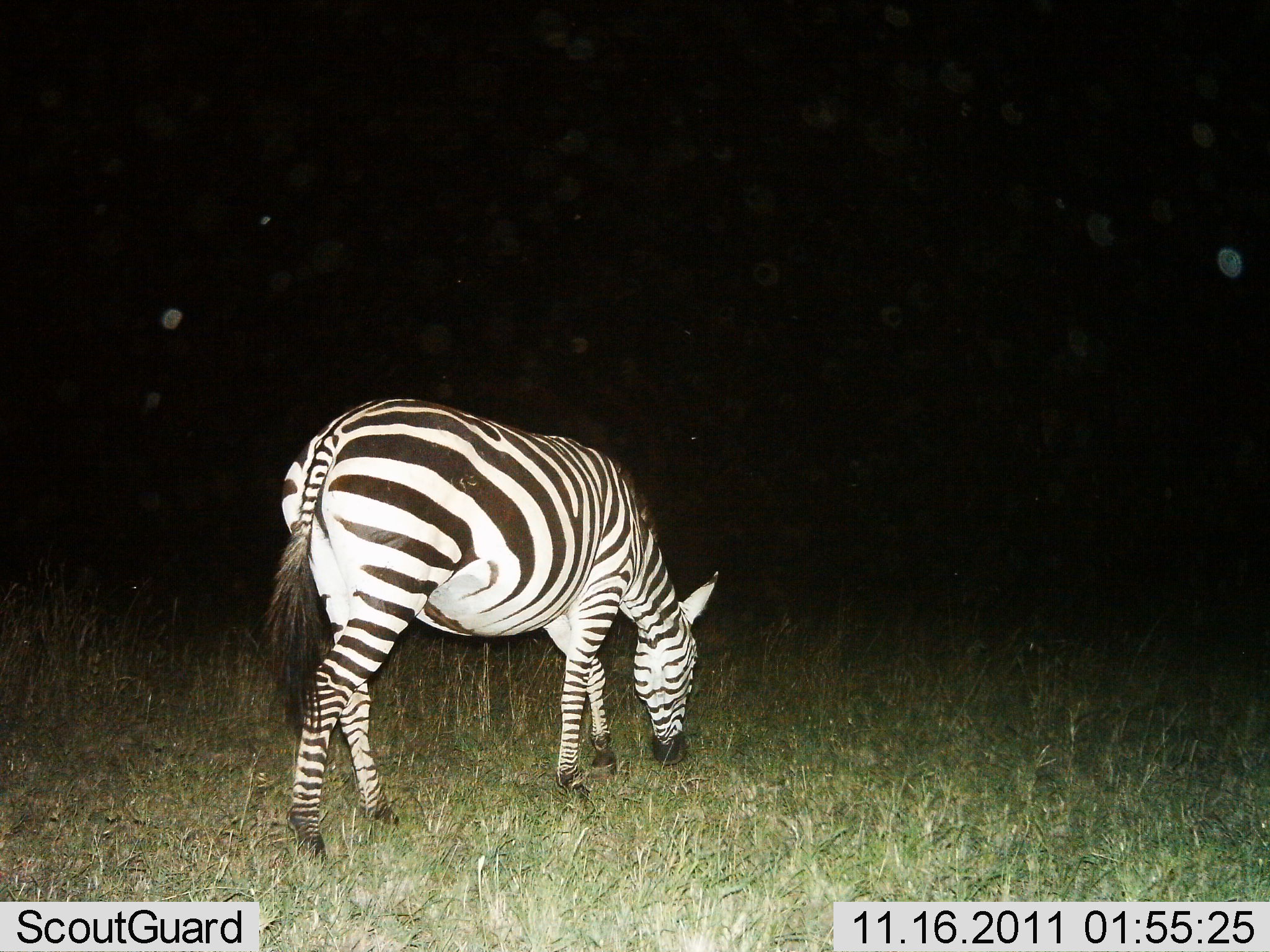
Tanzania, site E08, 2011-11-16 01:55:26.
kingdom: Animalia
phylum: Chordata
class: Mammalia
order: Perissodactyla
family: Equidae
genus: Equus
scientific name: Equus quagga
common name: plains zebra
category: zebra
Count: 1.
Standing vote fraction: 38%.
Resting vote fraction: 0%.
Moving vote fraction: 0%.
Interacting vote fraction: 0%.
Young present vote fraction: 0%.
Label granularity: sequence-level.